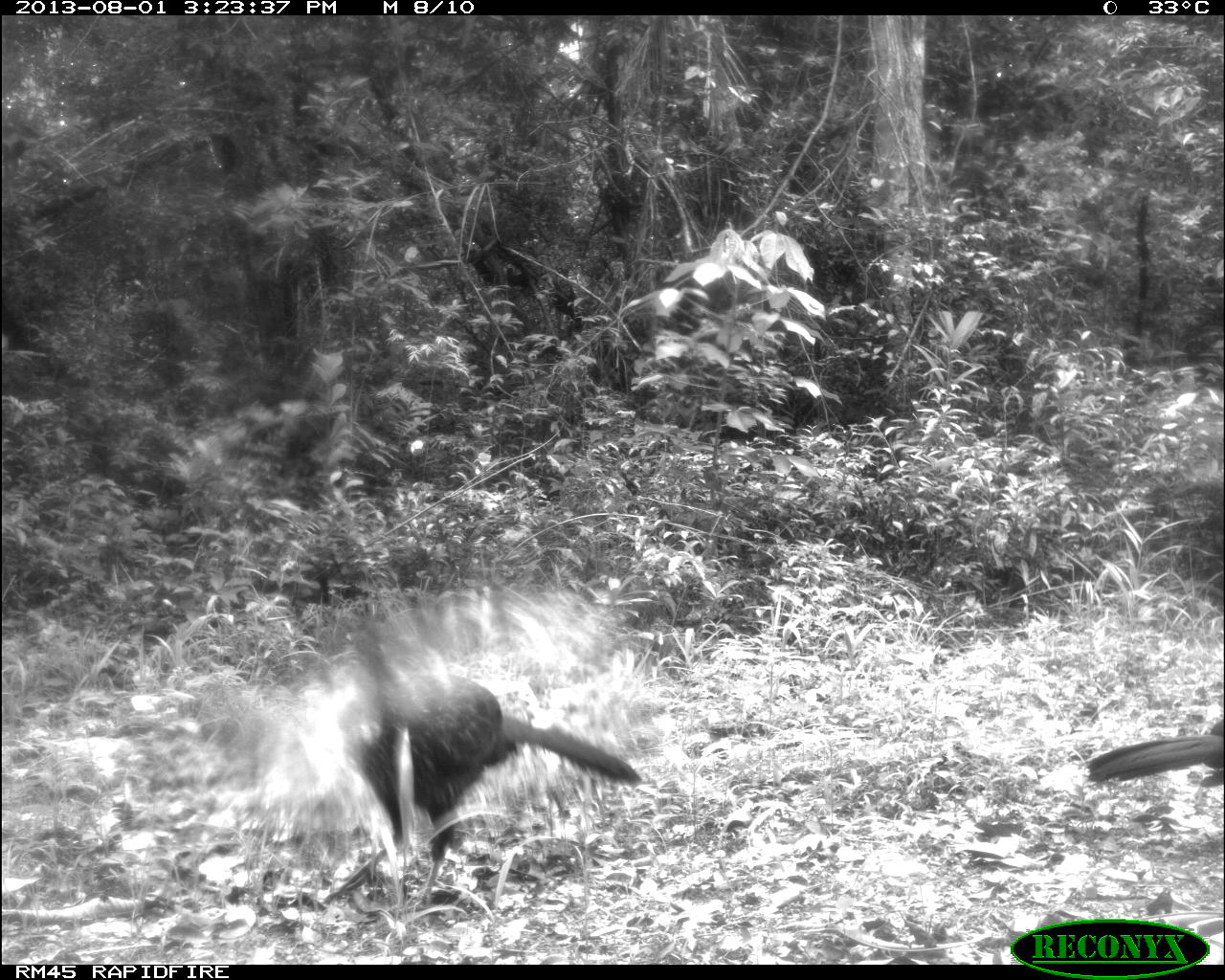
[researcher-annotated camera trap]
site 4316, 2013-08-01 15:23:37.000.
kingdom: Animalia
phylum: Chordata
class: Aves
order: Galliformes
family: Cracidae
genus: Penelope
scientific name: Penelope purpurascens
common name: crested guan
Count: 2.